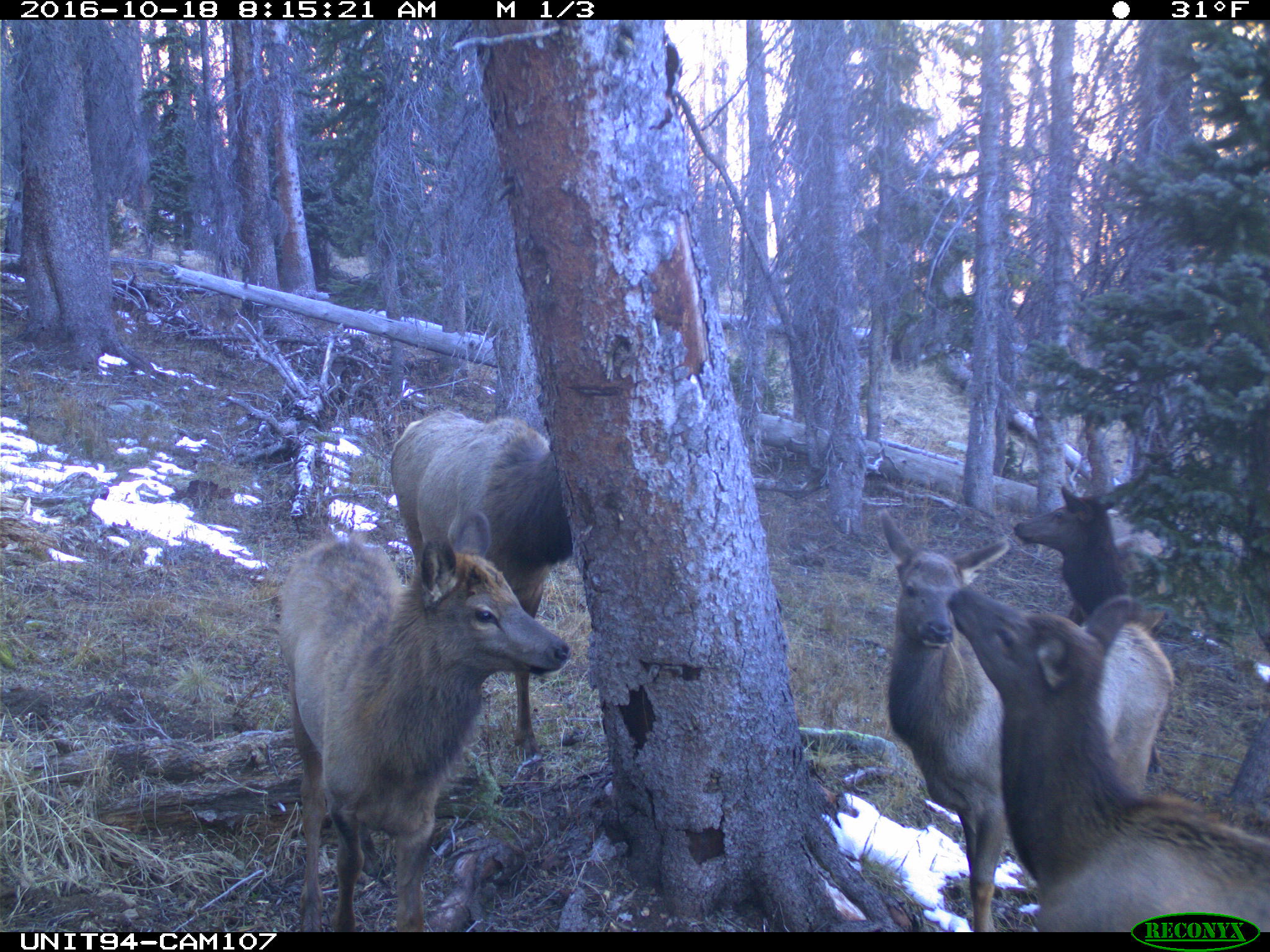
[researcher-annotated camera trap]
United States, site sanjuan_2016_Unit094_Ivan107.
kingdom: Animalia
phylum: Chordata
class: Mammalia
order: Artiodactyla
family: Cervidae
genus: Cervus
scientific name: Cervus elaphus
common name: red deer